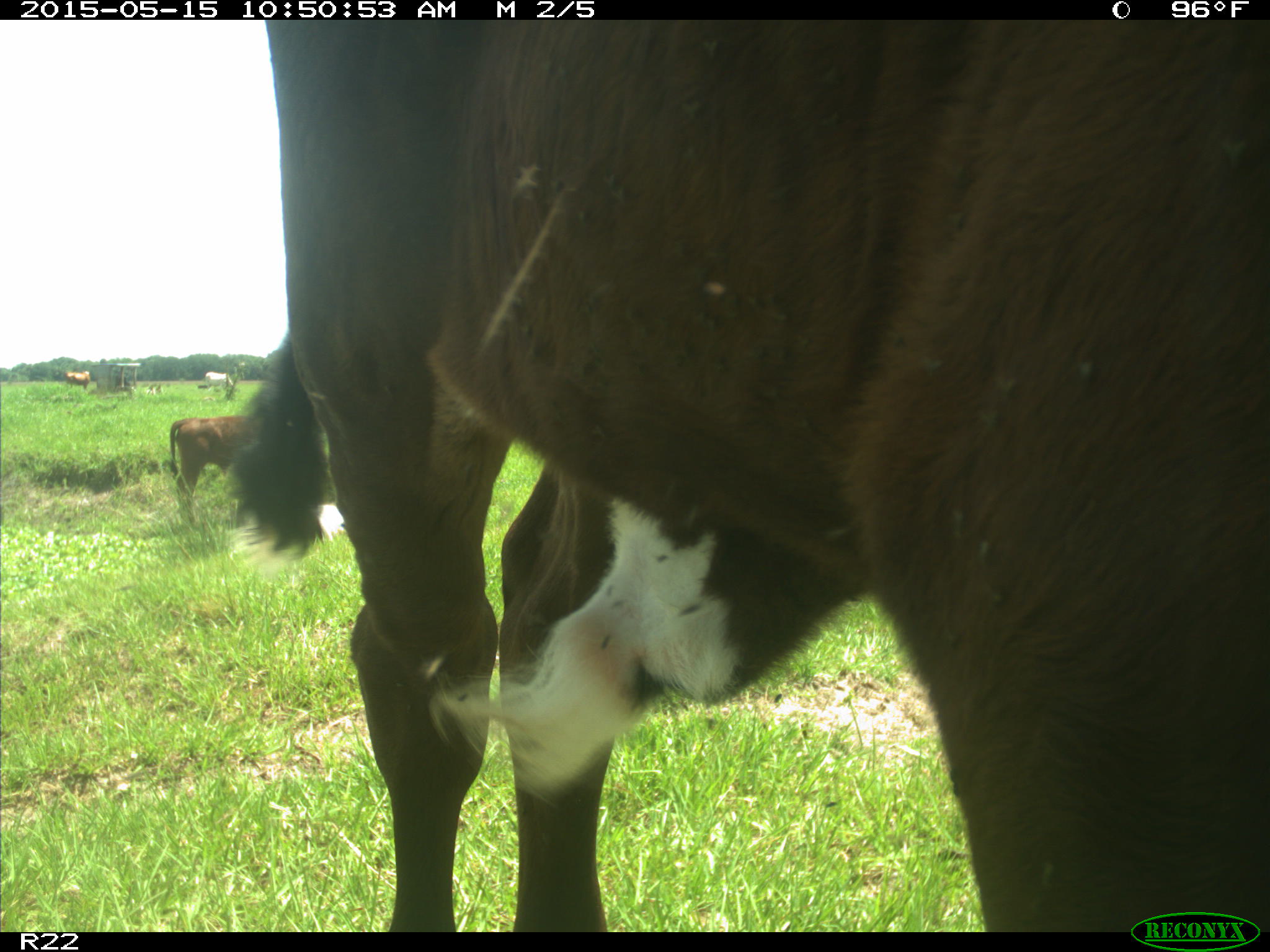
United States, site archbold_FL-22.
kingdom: Animalia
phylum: Chordata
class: Mammalia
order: Artiodactyla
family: Bovidae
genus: Bos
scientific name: Bos taurus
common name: domestic cow